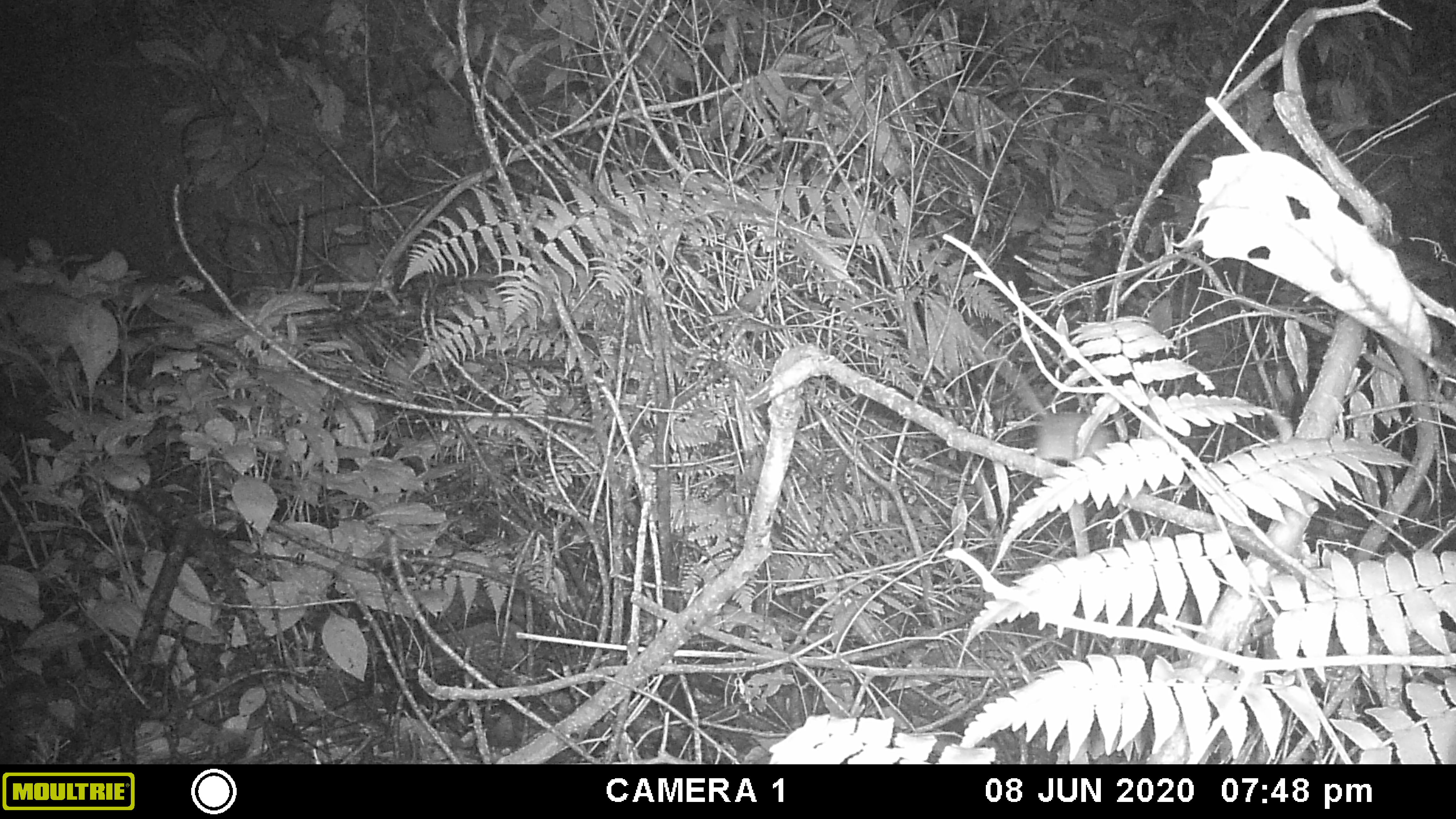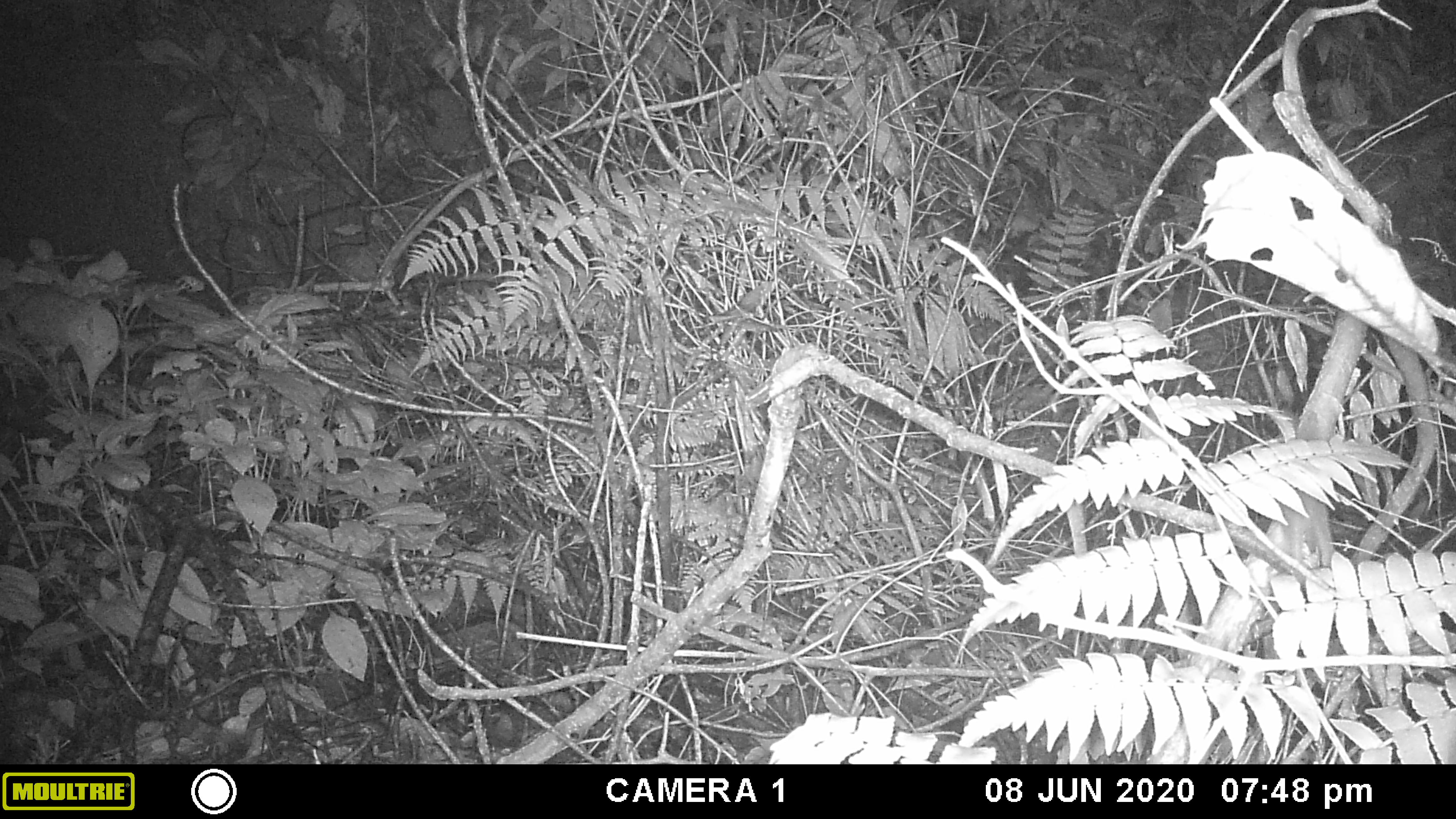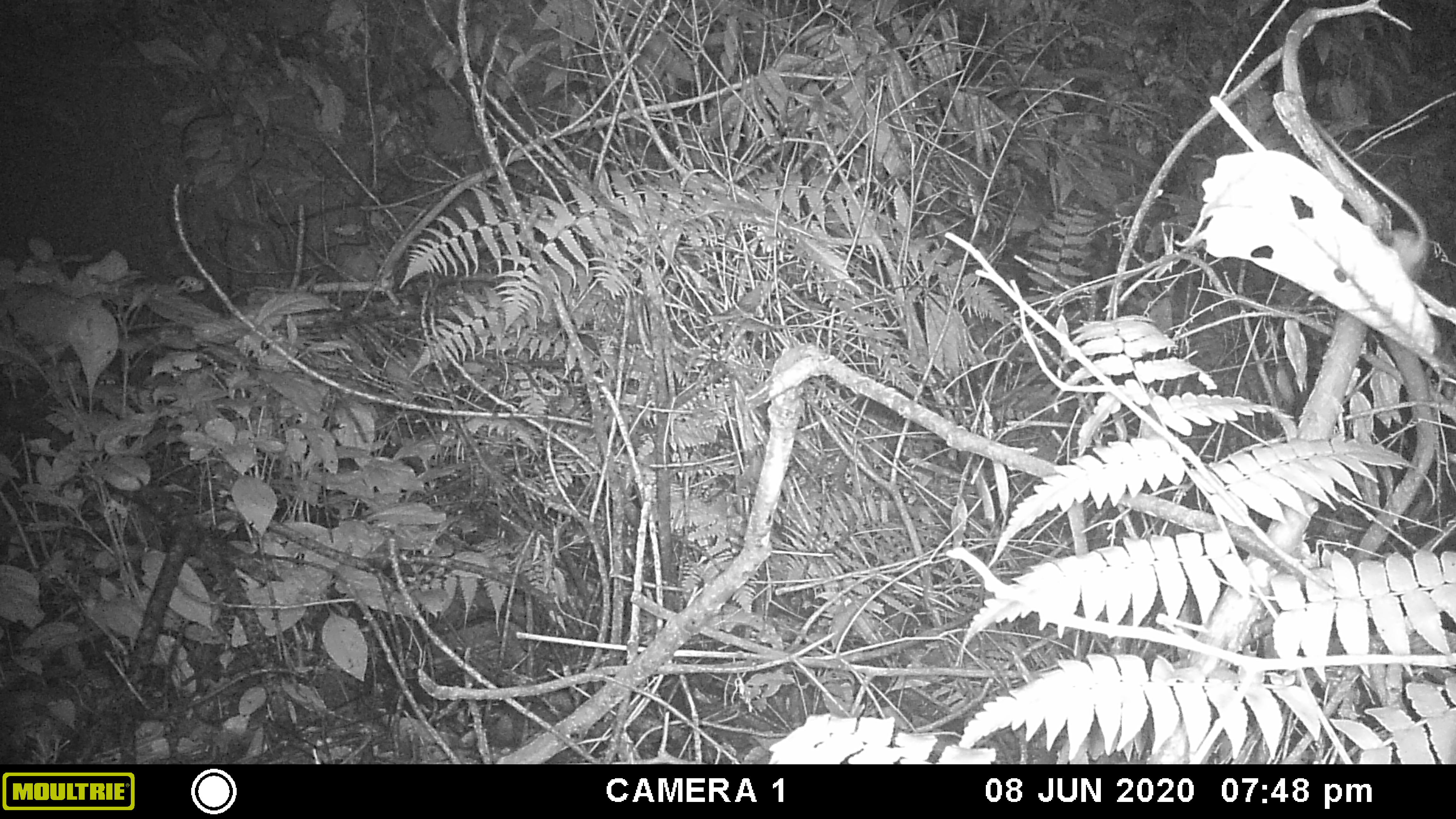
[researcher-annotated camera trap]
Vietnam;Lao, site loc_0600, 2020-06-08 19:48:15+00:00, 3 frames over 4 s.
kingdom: Animalia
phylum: Chordata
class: Mammalia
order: Rodentia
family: Muridae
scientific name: Muridae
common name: old-world mice and rats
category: unidentified murid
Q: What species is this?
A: Unidentified murid (old-world mice and rats) (Muridae).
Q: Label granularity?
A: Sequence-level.